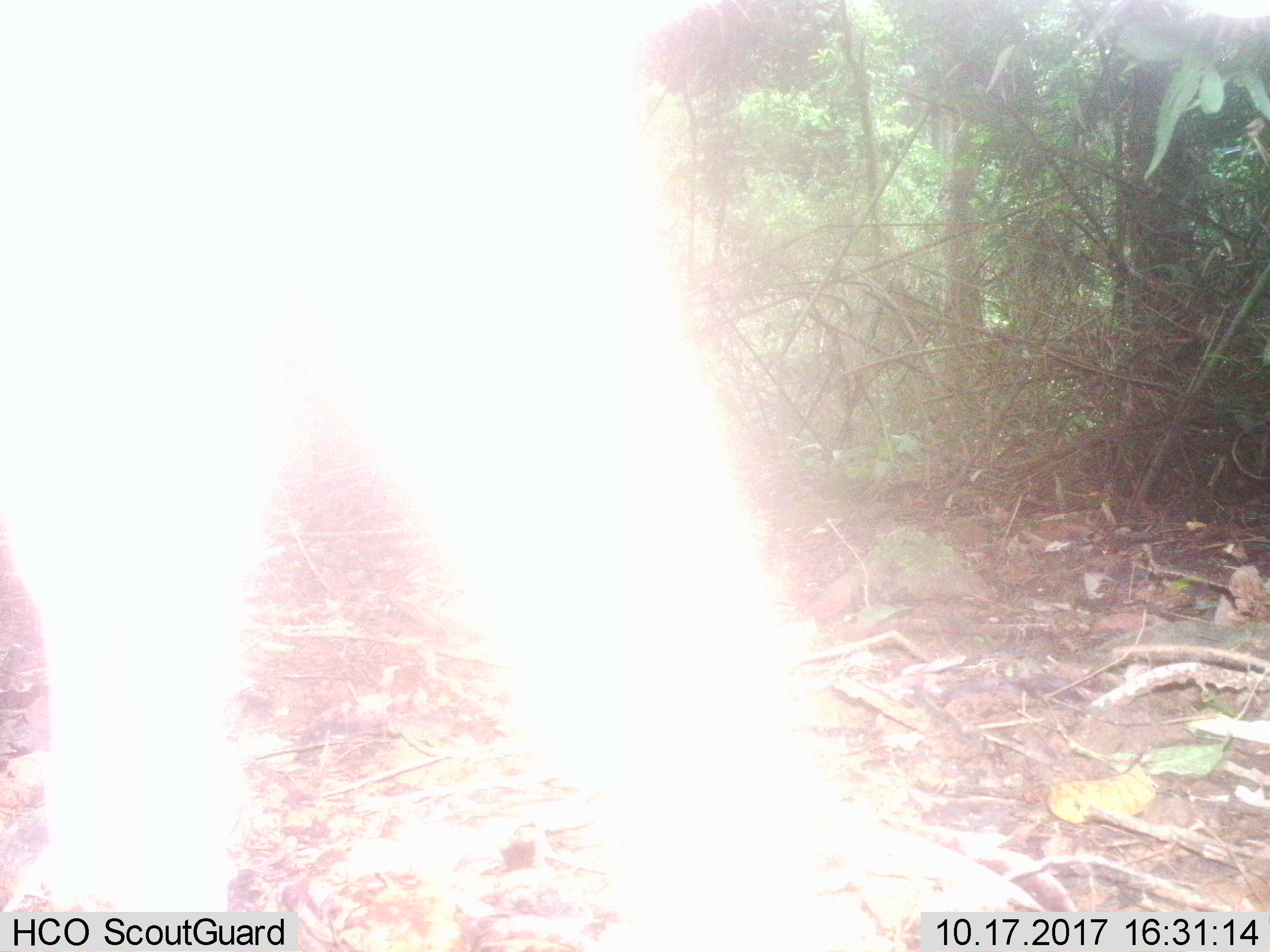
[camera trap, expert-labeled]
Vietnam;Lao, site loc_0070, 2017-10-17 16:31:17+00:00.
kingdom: Animalia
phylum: Chordata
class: Mammalia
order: Artiodactyla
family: Cervidae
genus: Rusa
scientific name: Rusa unicolor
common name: sambar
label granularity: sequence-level